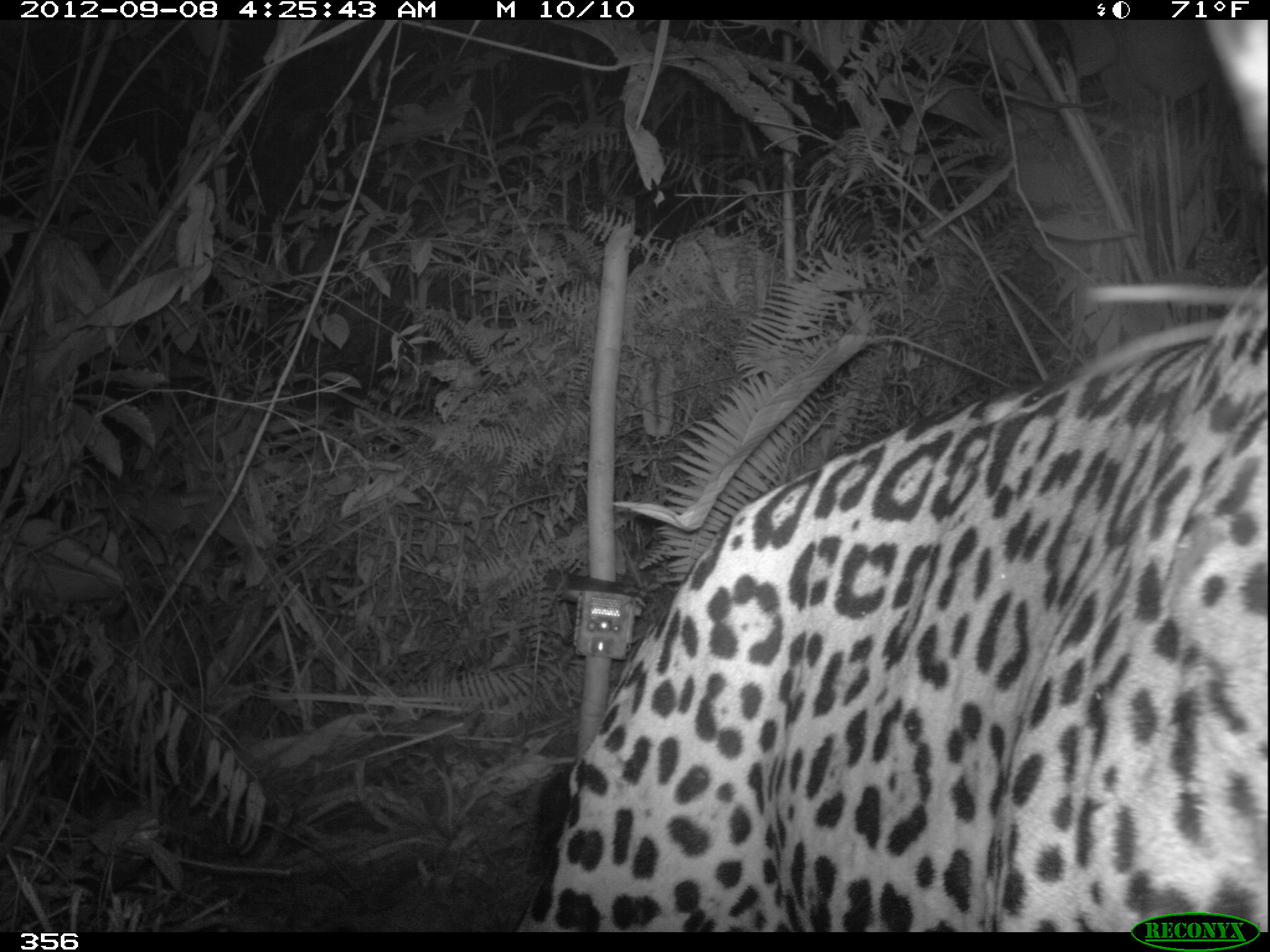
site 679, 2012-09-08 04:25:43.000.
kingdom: Animalia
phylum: Chordata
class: Mammalia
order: Carnivora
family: Felidae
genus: Panthera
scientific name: Panthera onca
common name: jaguar